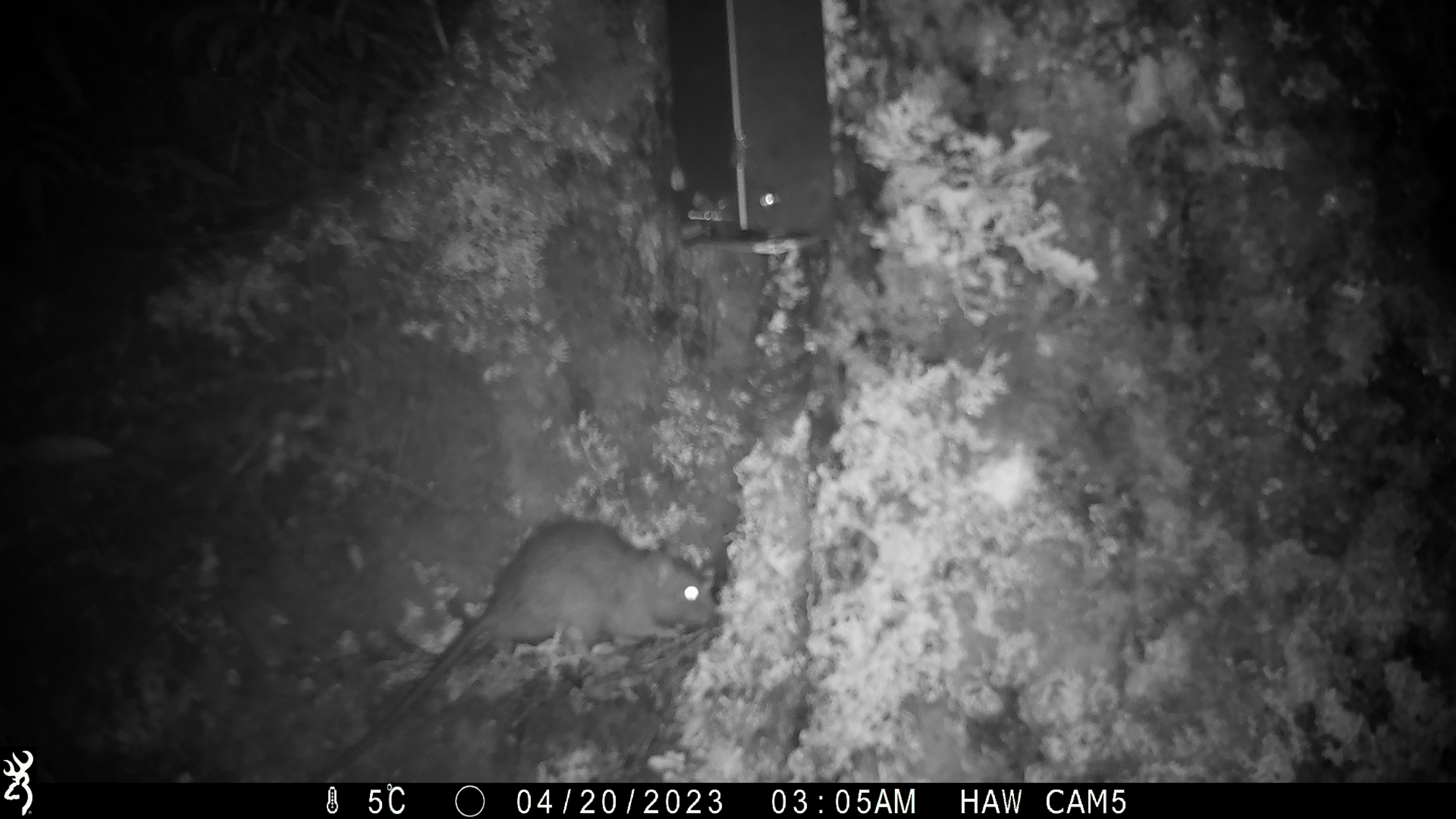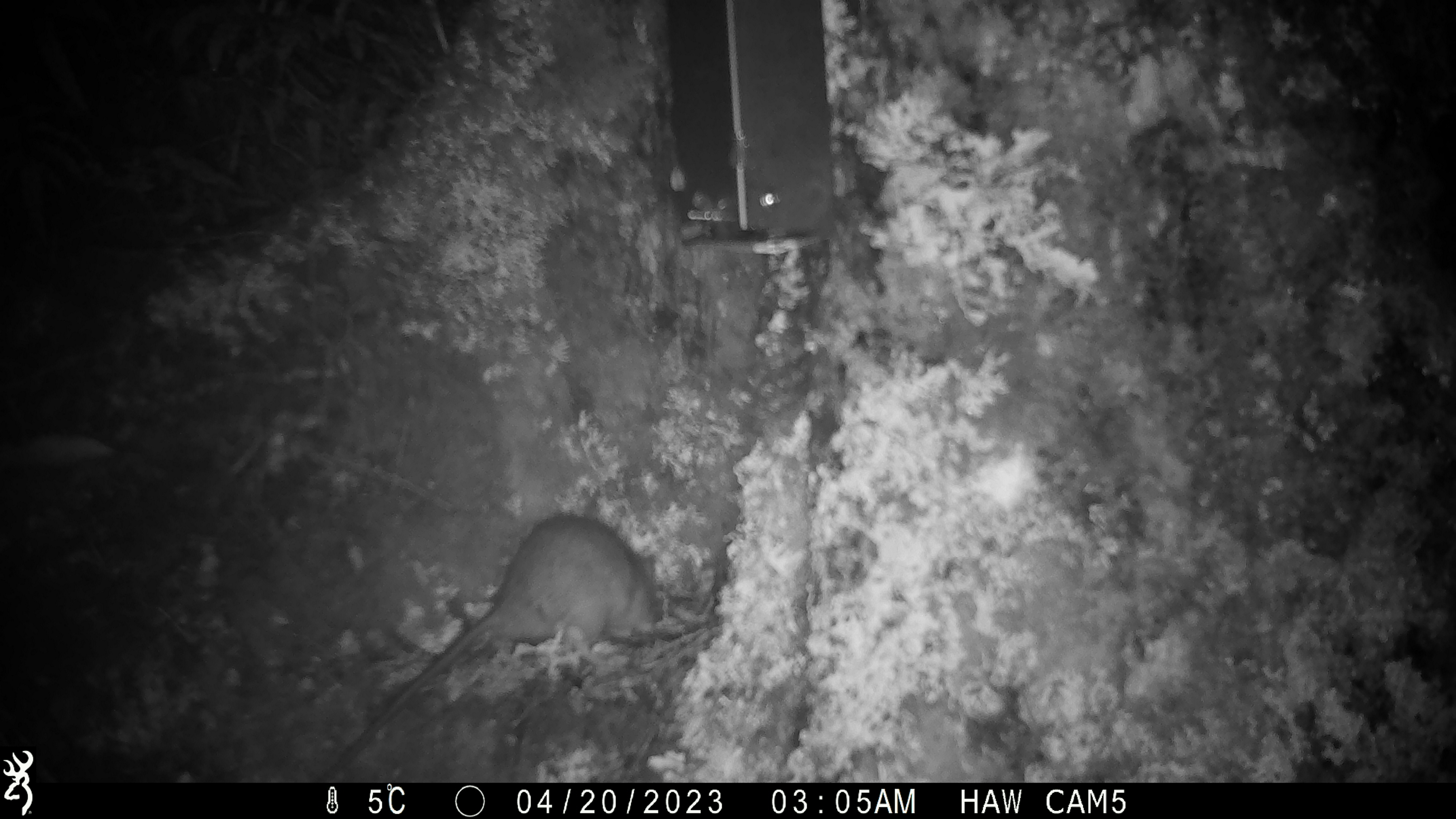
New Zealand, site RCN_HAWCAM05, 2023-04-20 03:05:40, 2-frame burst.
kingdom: Animalia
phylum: Chordata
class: Mammalia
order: Rodentia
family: Muridae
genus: Rattus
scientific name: Rattus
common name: rat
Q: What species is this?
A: Rat (Rattus).